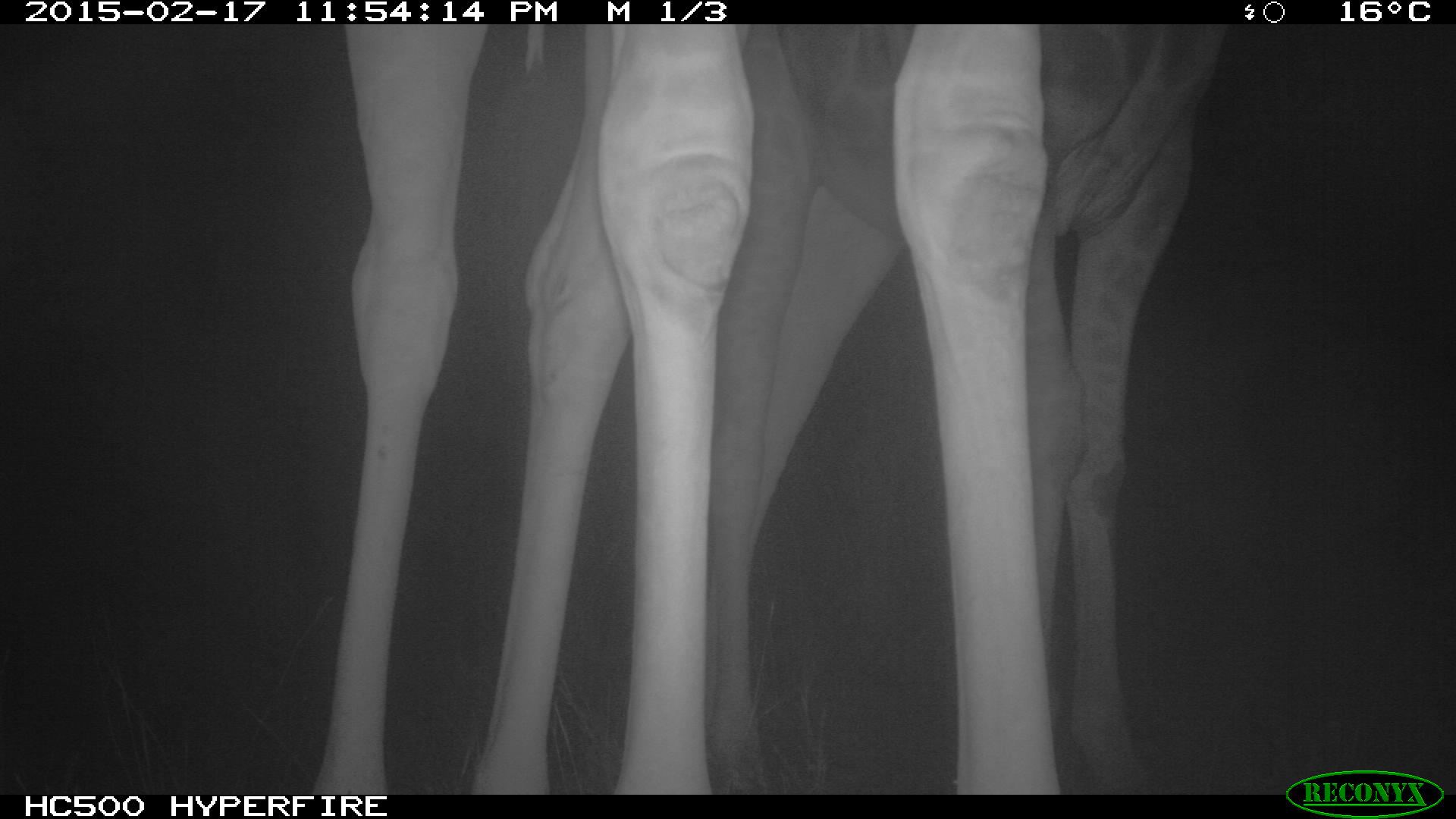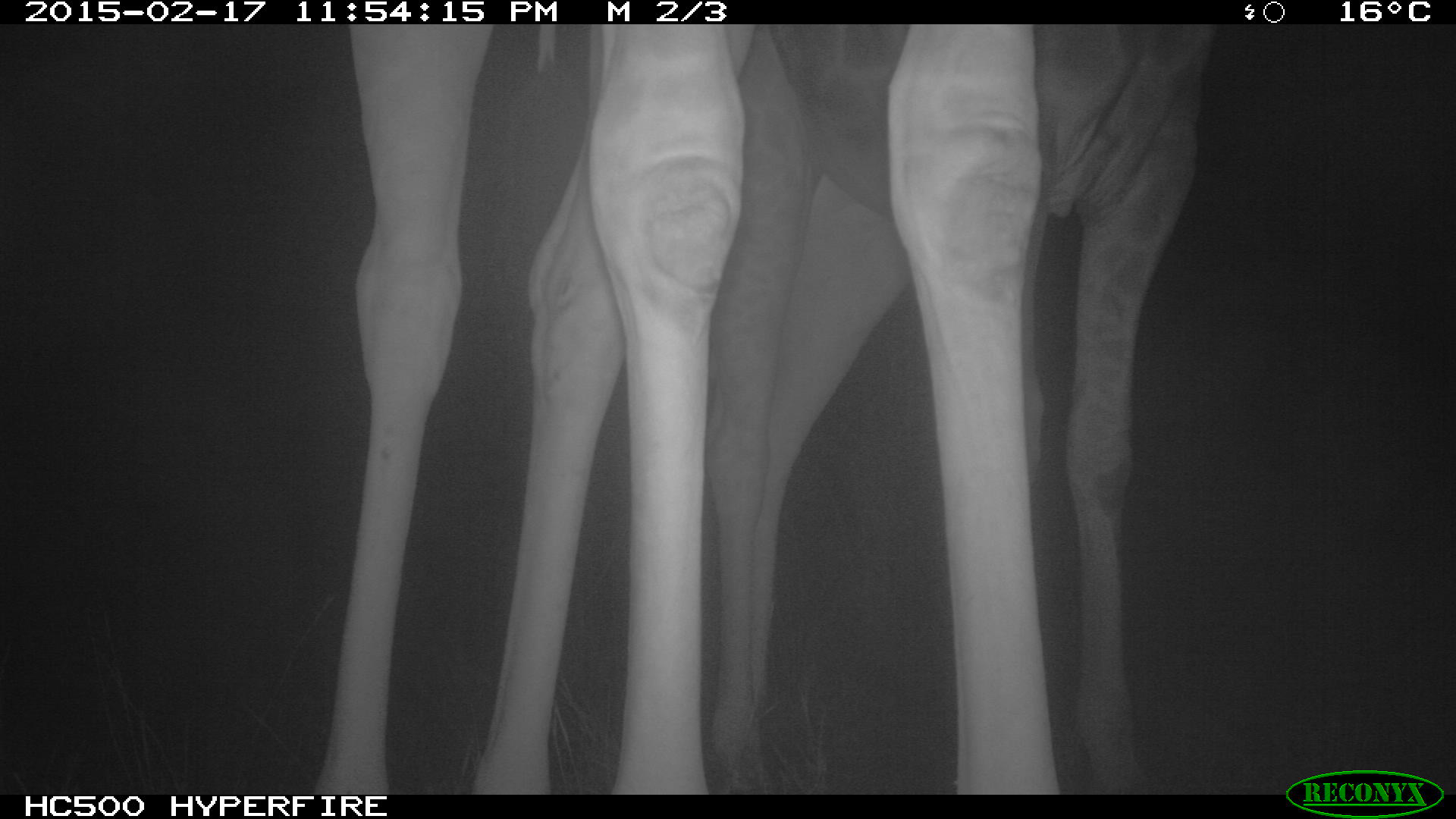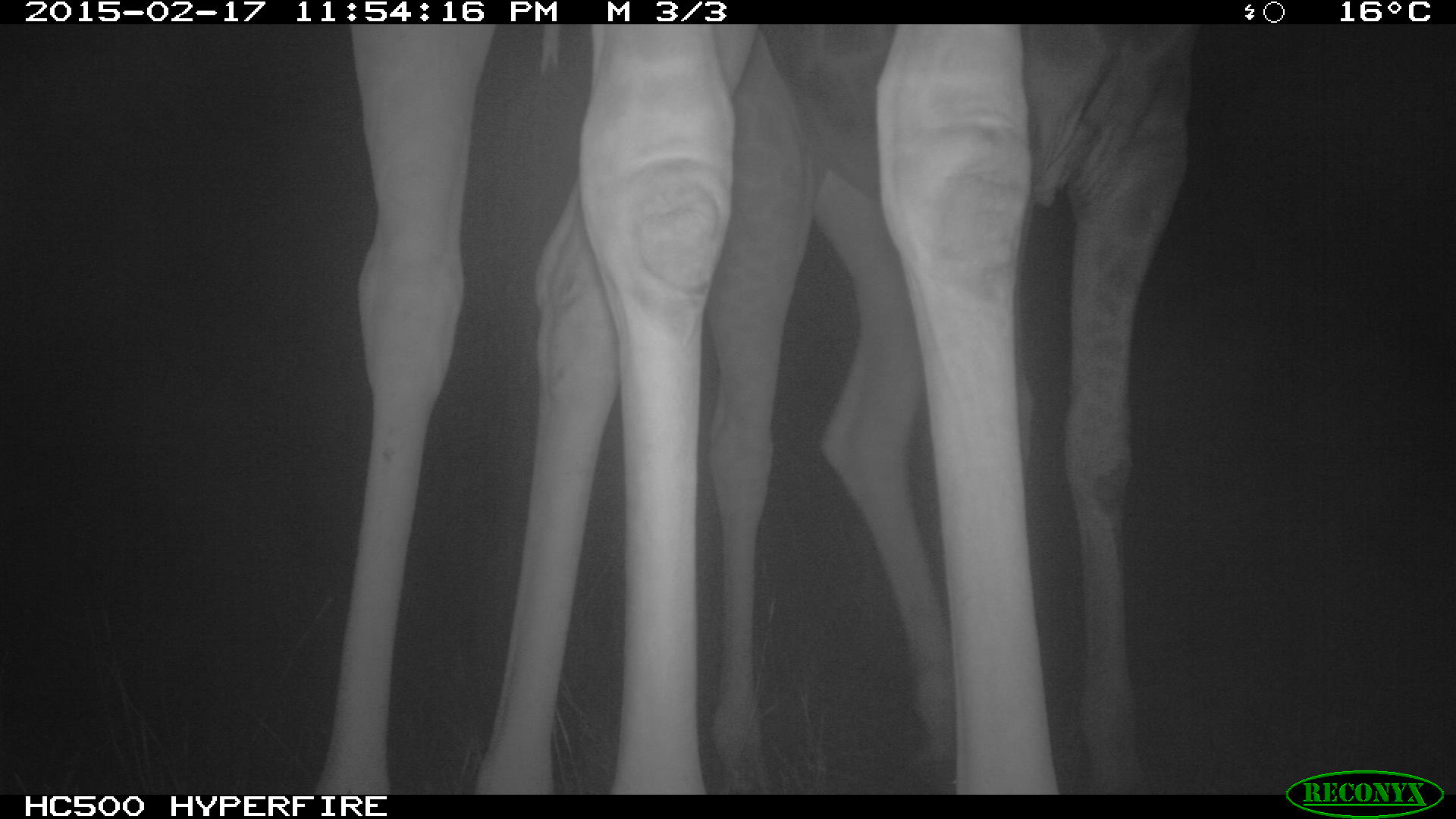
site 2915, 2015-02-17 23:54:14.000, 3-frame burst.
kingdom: Animalia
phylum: Chordata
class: Mammalia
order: Artiodactyla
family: Giraffidae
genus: Giraffa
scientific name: Giraffa camelopardalis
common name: giraffe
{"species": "Giraffa camelopardalis (giraffe)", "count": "2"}